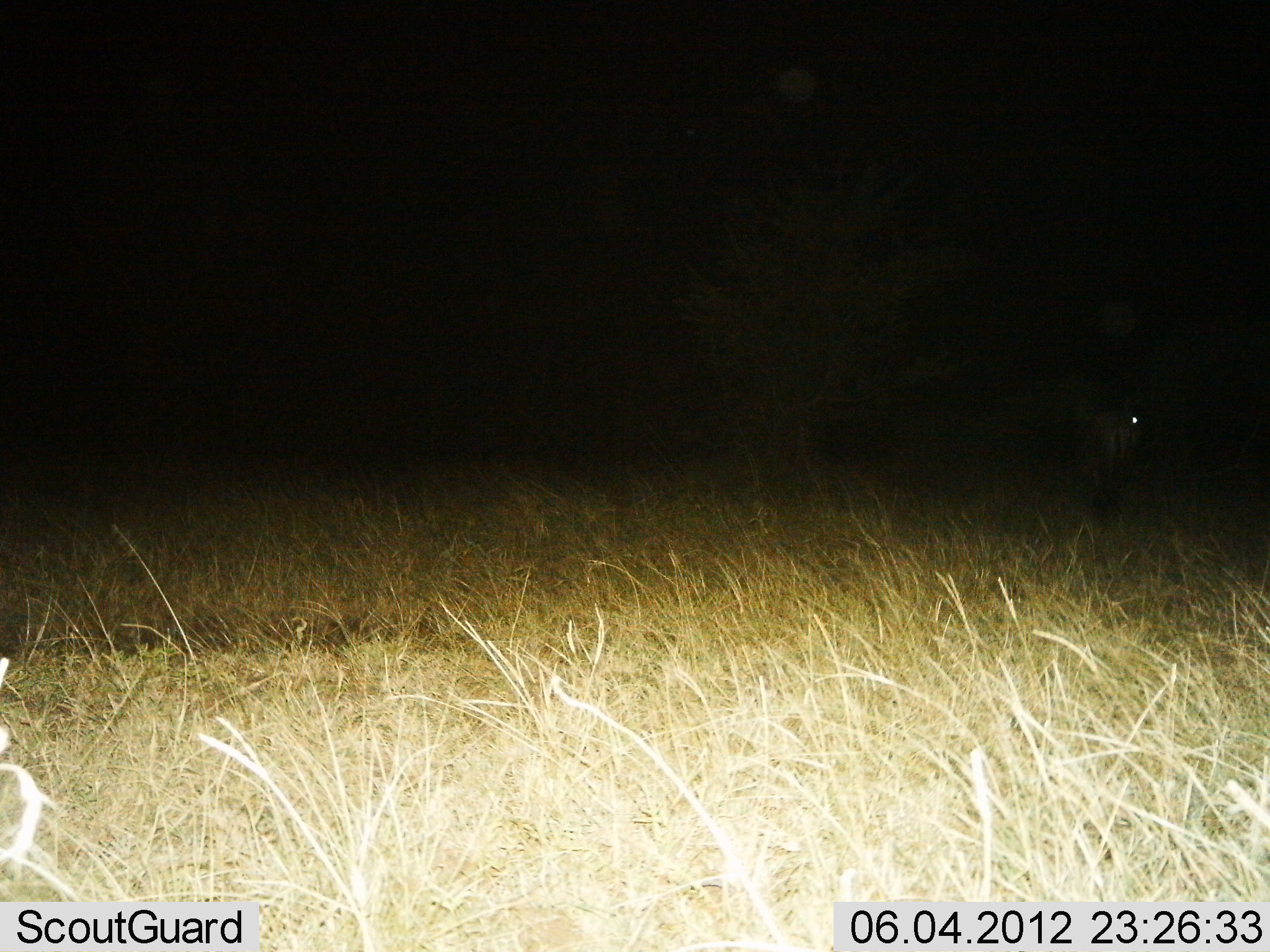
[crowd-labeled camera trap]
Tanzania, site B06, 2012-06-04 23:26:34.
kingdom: Animalia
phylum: Chordata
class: Mammalia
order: Artiodactyla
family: Bovidae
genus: Connochaetes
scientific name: Connochaetes taurinus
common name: blue wildebeest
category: wildebeest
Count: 1.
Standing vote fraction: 60%.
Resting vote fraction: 0%.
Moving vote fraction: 40%.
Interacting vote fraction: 0%.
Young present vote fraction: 0%.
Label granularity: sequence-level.